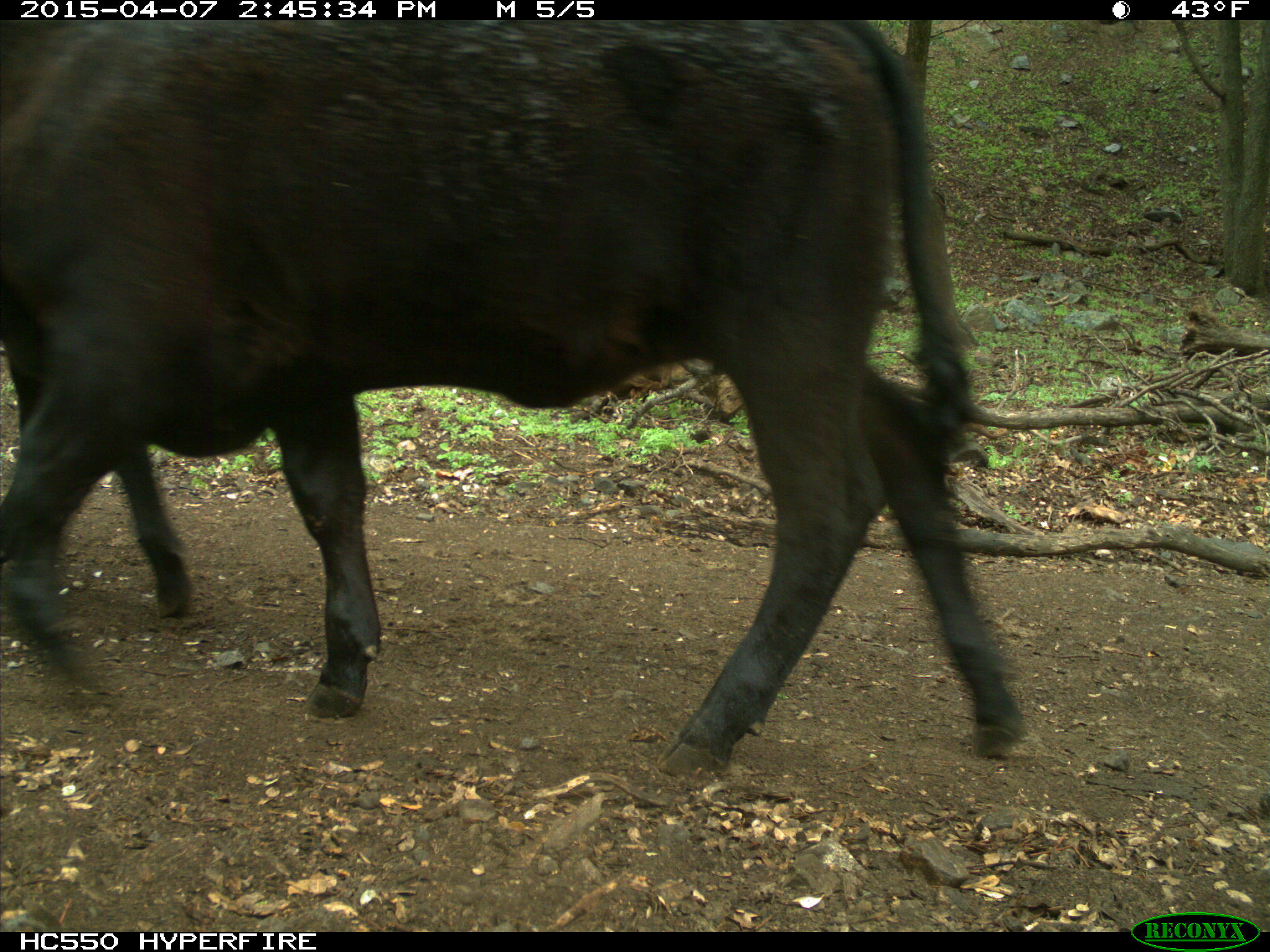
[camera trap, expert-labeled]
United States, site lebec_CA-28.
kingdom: Animalia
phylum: Chordata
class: Mammalia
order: Artiodactyla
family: Bovidae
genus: Bos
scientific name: Bos taurus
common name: domestic cow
Bos taurus (domestic cow).